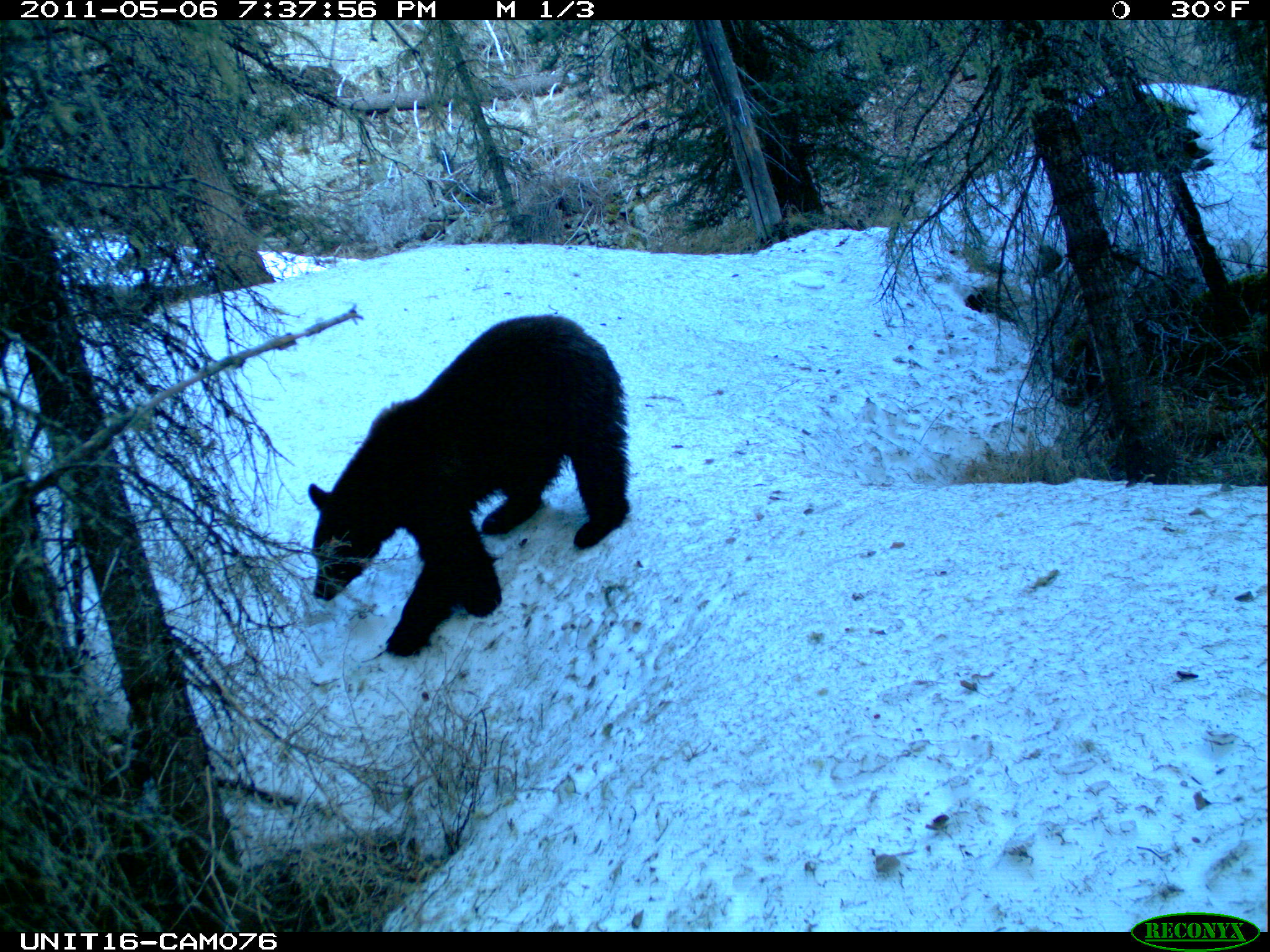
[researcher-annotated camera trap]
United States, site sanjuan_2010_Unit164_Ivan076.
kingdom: Animalia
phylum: Chordata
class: Mammalia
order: Carnivora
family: Ursidae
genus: Ursus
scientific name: Ursus americanus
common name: american black bear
Ursus americanus (american black bear).